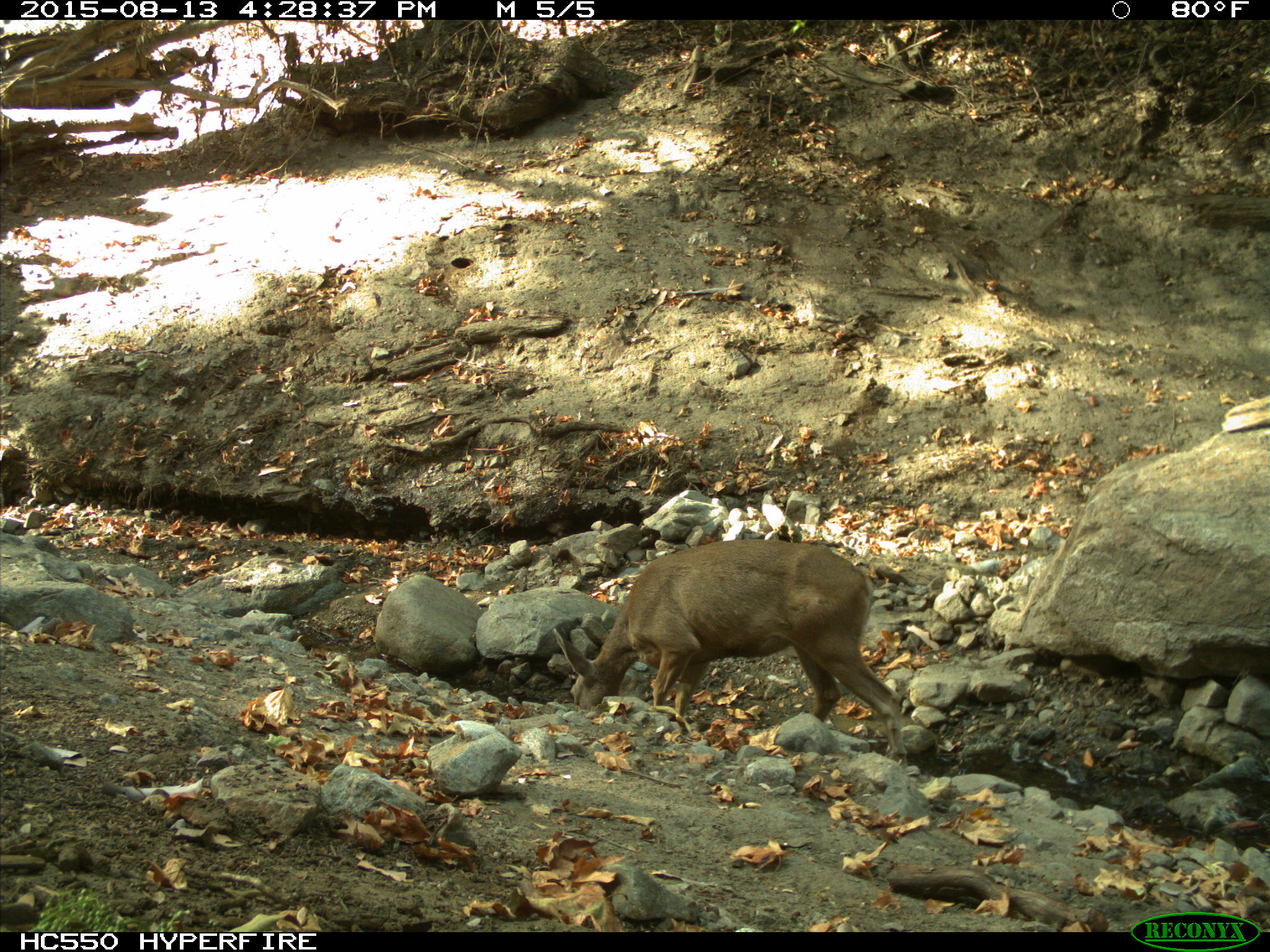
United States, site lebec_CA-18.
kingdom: Animalia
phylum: Chordata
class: Mammalia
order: Artiodactyla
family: Cervidae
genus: Odocoileus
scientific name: Odocoileus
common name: deer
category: unidentified deer